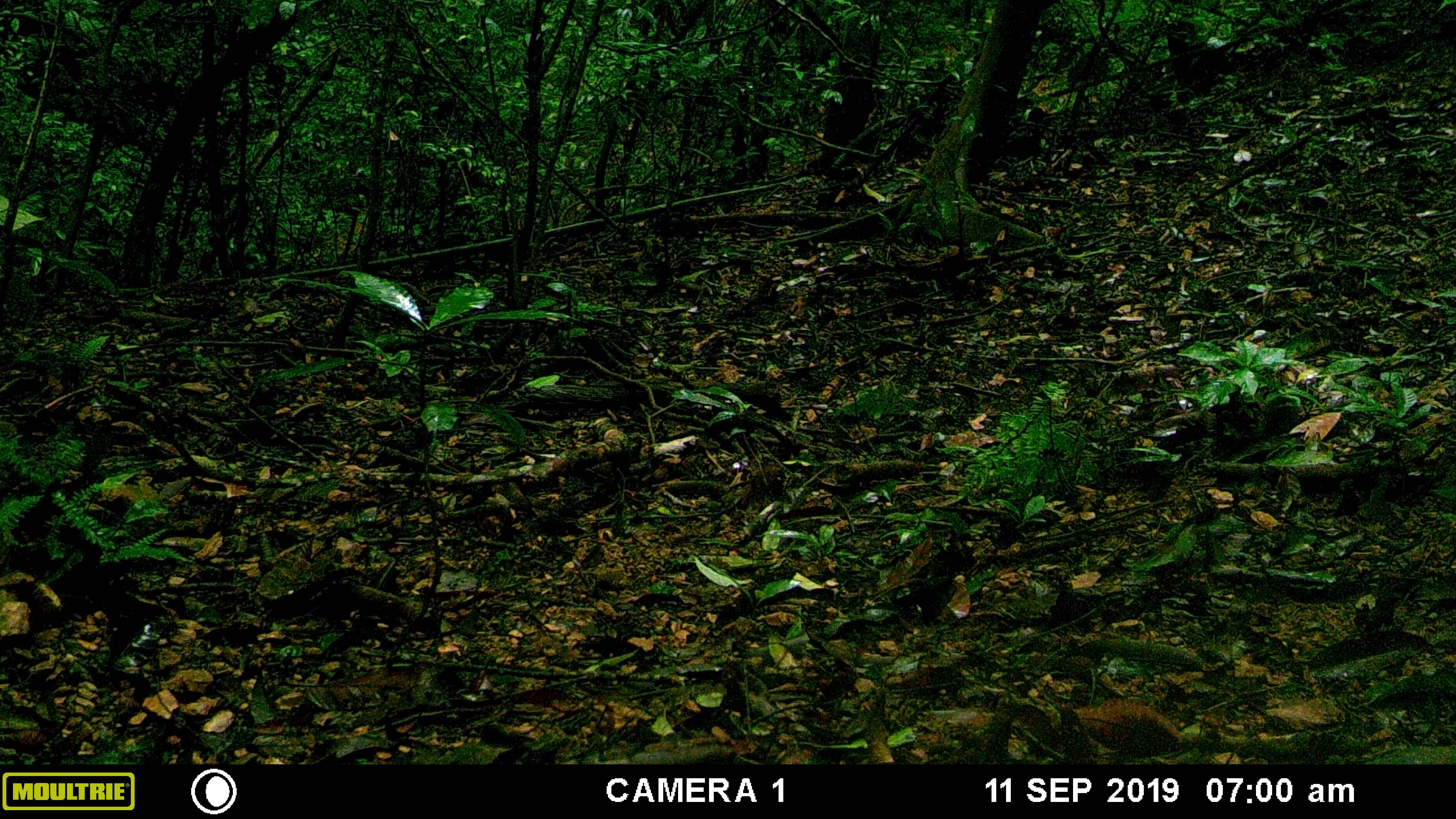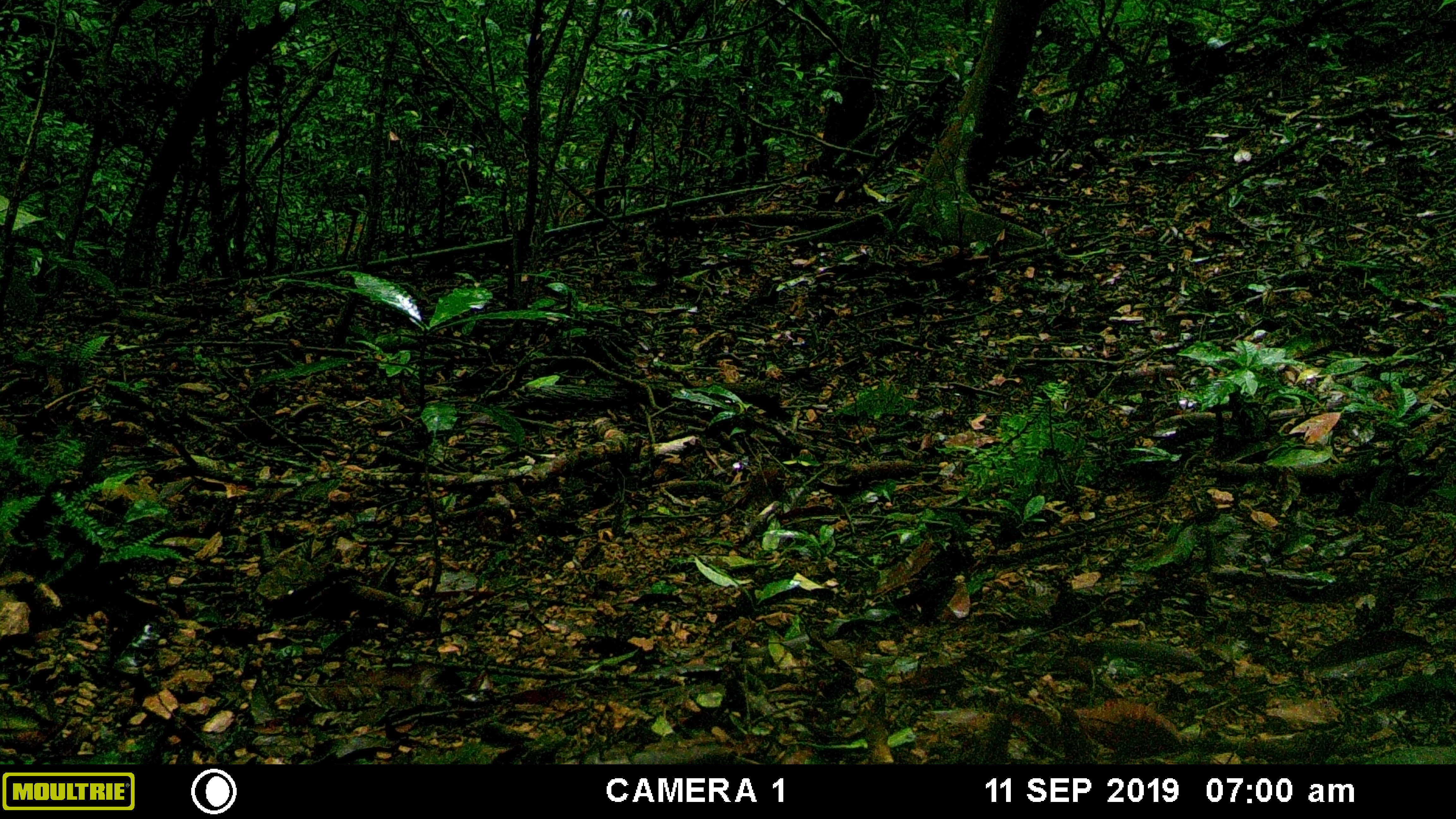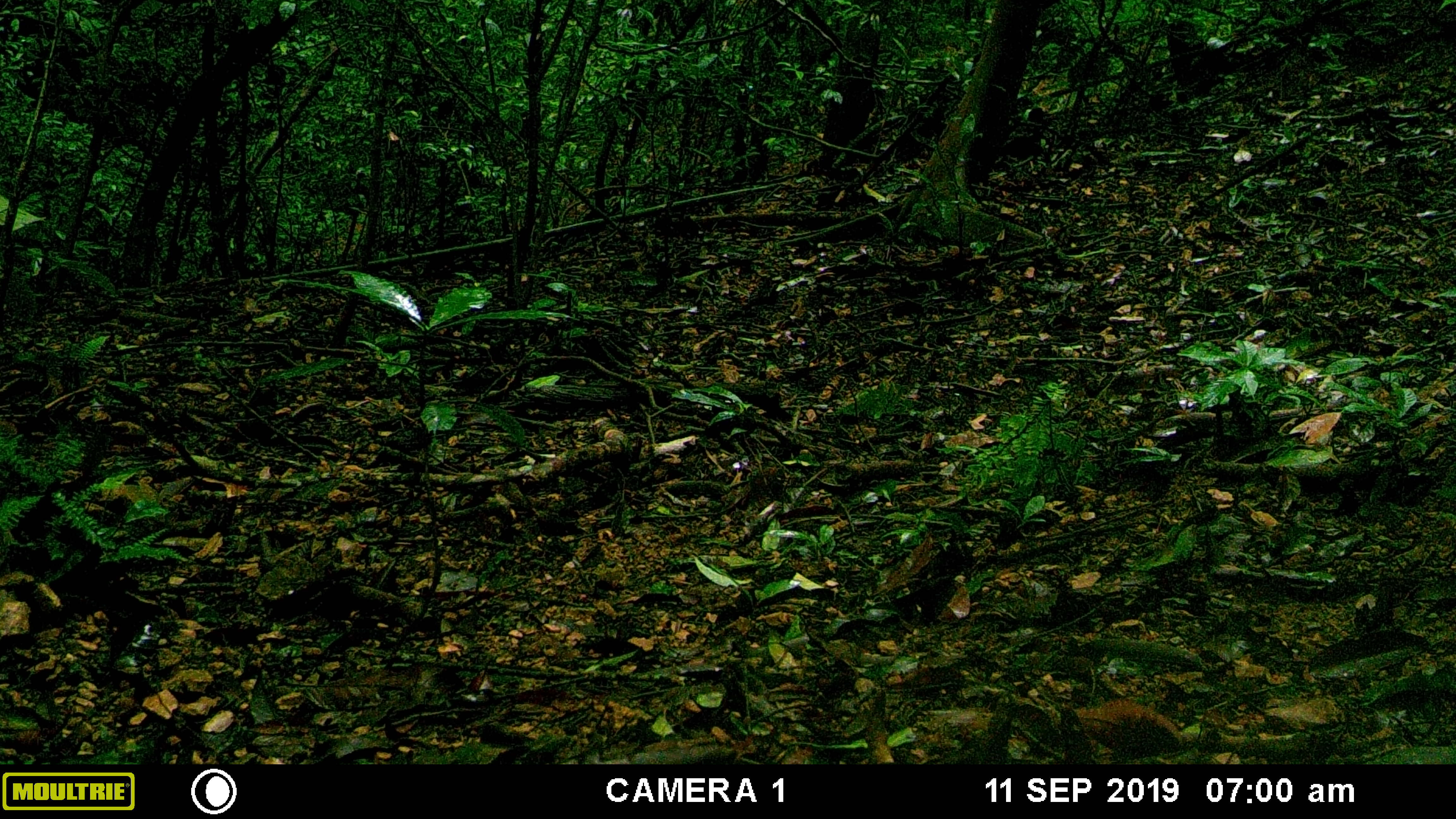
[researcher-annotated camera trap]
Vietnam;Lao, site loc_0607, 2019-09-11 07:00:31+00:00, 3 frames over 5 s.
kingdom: Animalia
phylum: Chordata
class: Mammalia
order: Rodentia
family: Muridae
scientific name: Muridae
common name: old-world mice and rats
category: unidentified murid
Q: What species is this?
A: Unidentified murid (old-world mice and rats) (Muridae).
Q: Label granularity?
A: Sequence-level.